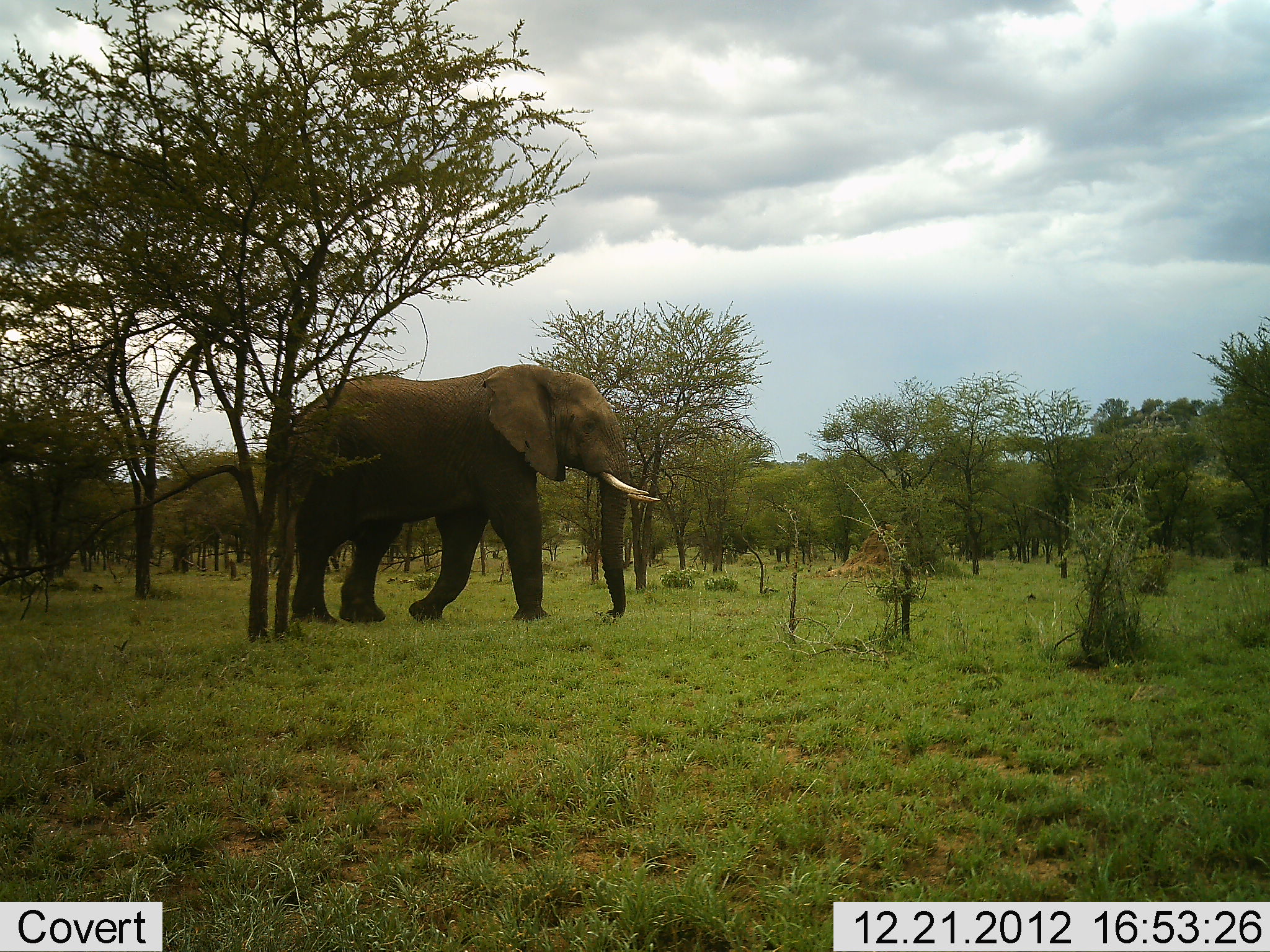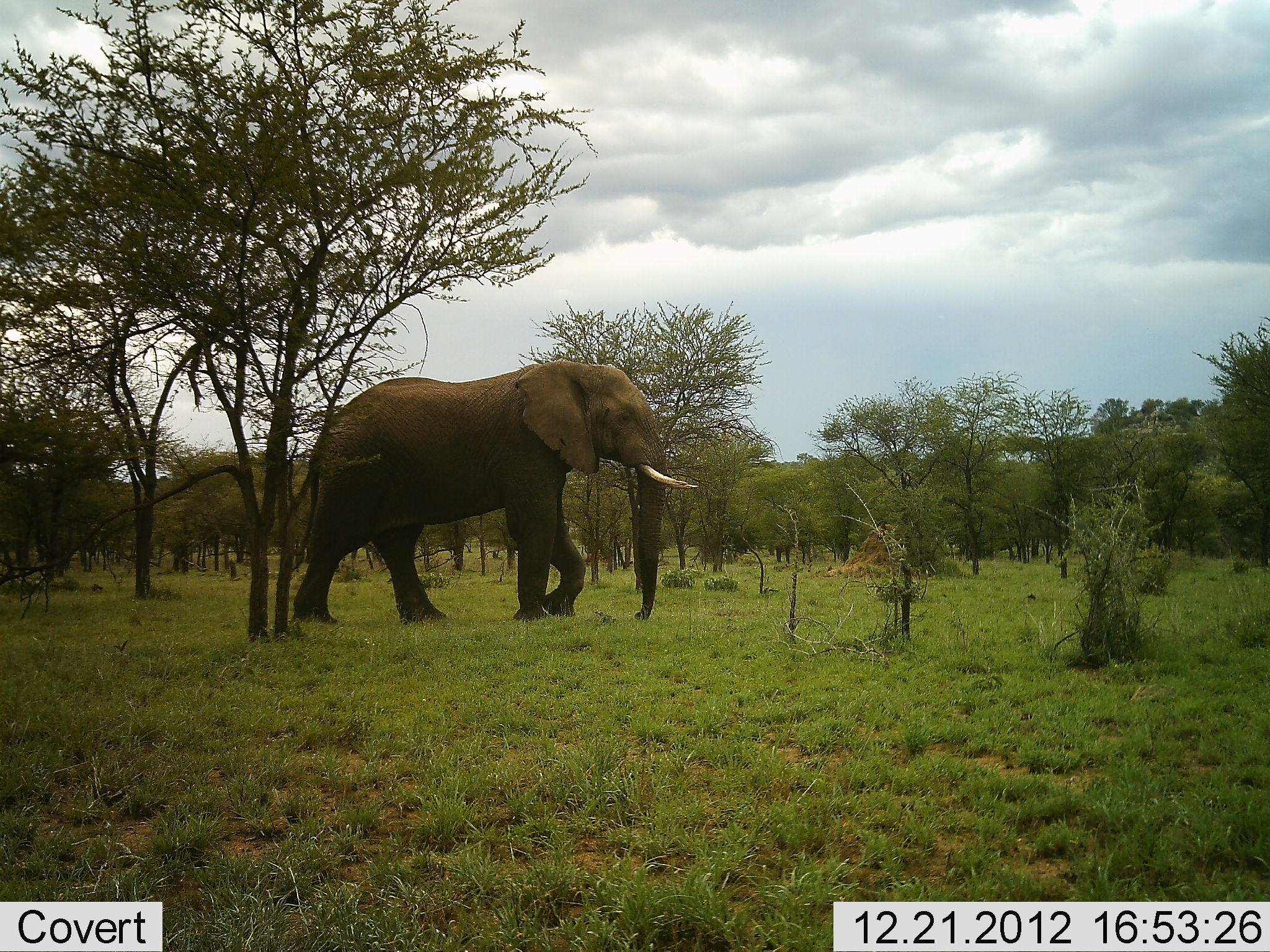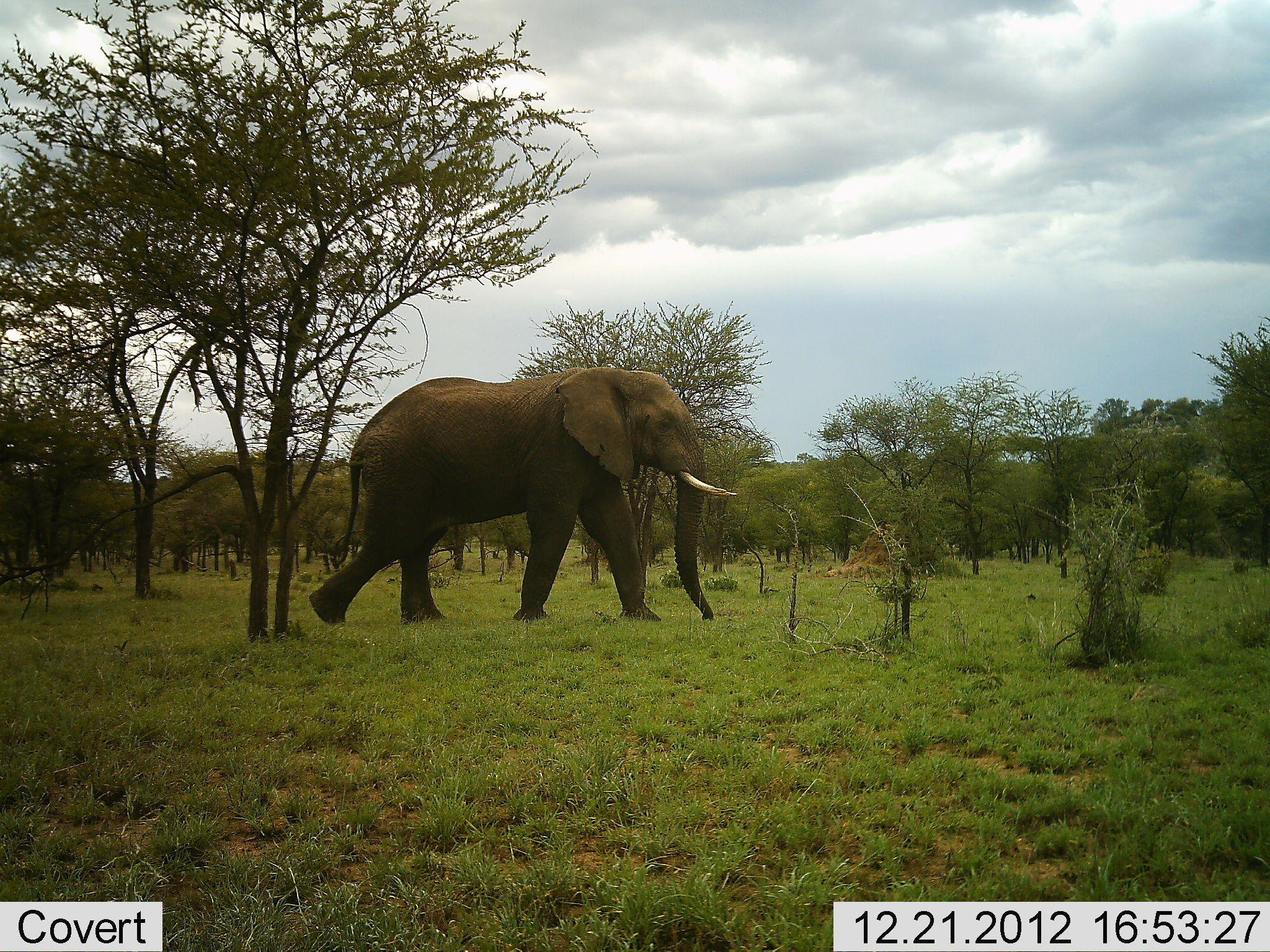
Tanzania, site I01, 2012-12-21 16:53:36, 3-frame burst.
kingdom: Animalia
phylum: Chordata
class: Mammalia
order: Proboscidea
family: Elephantidae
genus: Loxodonta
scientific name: Loxodonta africana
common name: african bush elephant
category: elephant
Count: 1.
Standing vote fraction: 8%.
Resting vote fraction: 0%.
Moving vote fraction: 97%.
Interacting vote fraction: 0%.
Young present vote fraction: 0%.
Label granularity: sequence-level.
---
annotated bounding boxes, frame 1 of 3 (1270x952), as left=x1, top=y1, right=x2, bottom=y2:
animal: left=287, top=364, right=662, bottom=625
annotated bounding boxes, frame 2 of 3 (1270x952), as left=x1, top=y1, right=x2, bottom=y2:
animal: left=291, top=361, right=701, bottom=624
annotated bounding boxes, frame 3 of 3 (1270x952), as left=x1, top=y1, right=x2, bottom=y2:
animal: left=309, top=367, right=738, bottom=627